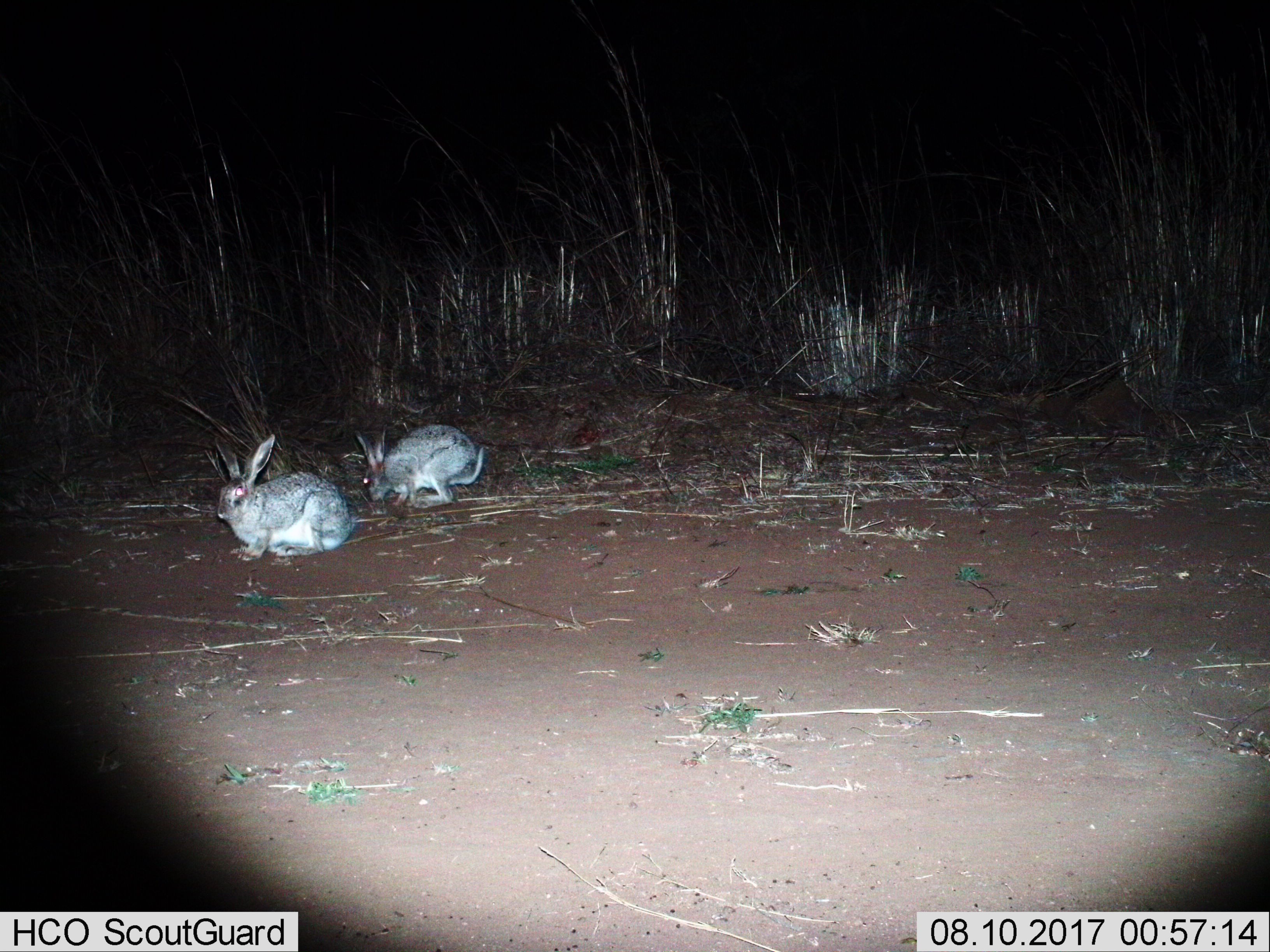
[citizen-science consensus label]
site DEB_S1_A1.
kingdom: Animalia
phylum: Chordata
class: Mammalia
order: Lagomorpha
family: Leporidae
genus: Lepus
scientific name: Lepus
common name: hare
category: hareunknown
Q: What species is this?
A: Hareunknown (hare) (Lepus).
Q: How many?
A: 2.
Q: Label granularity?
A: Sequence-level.